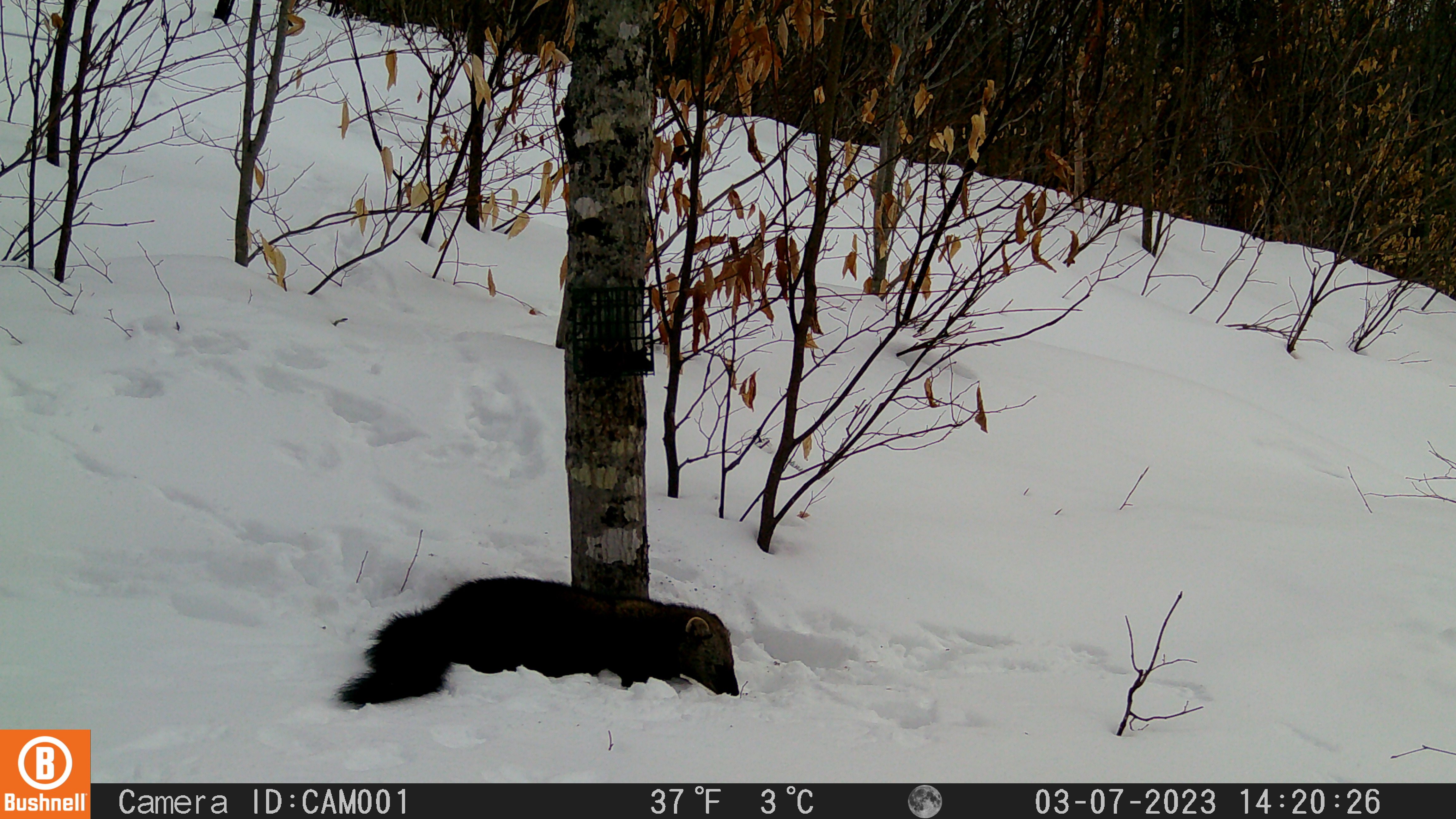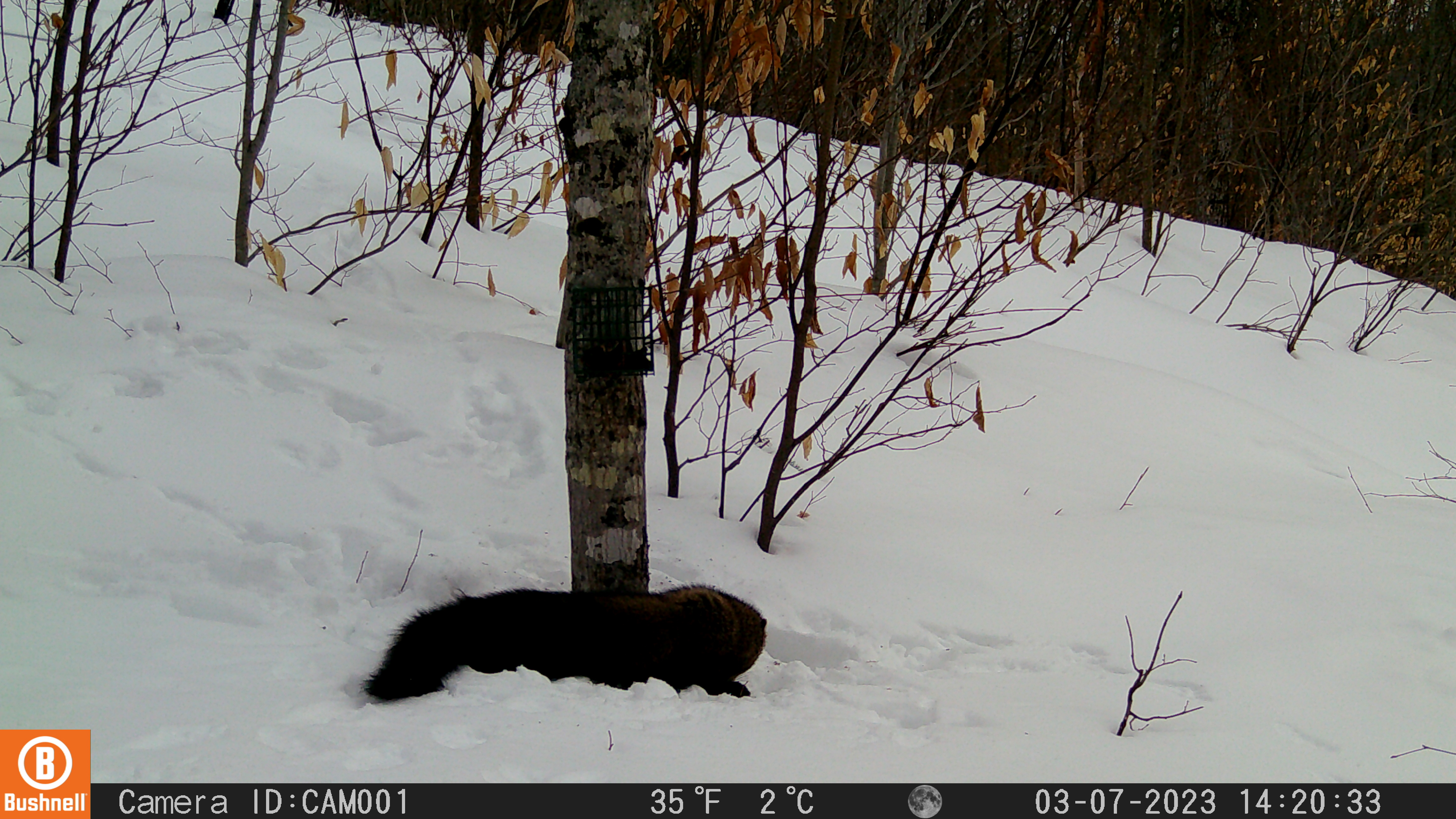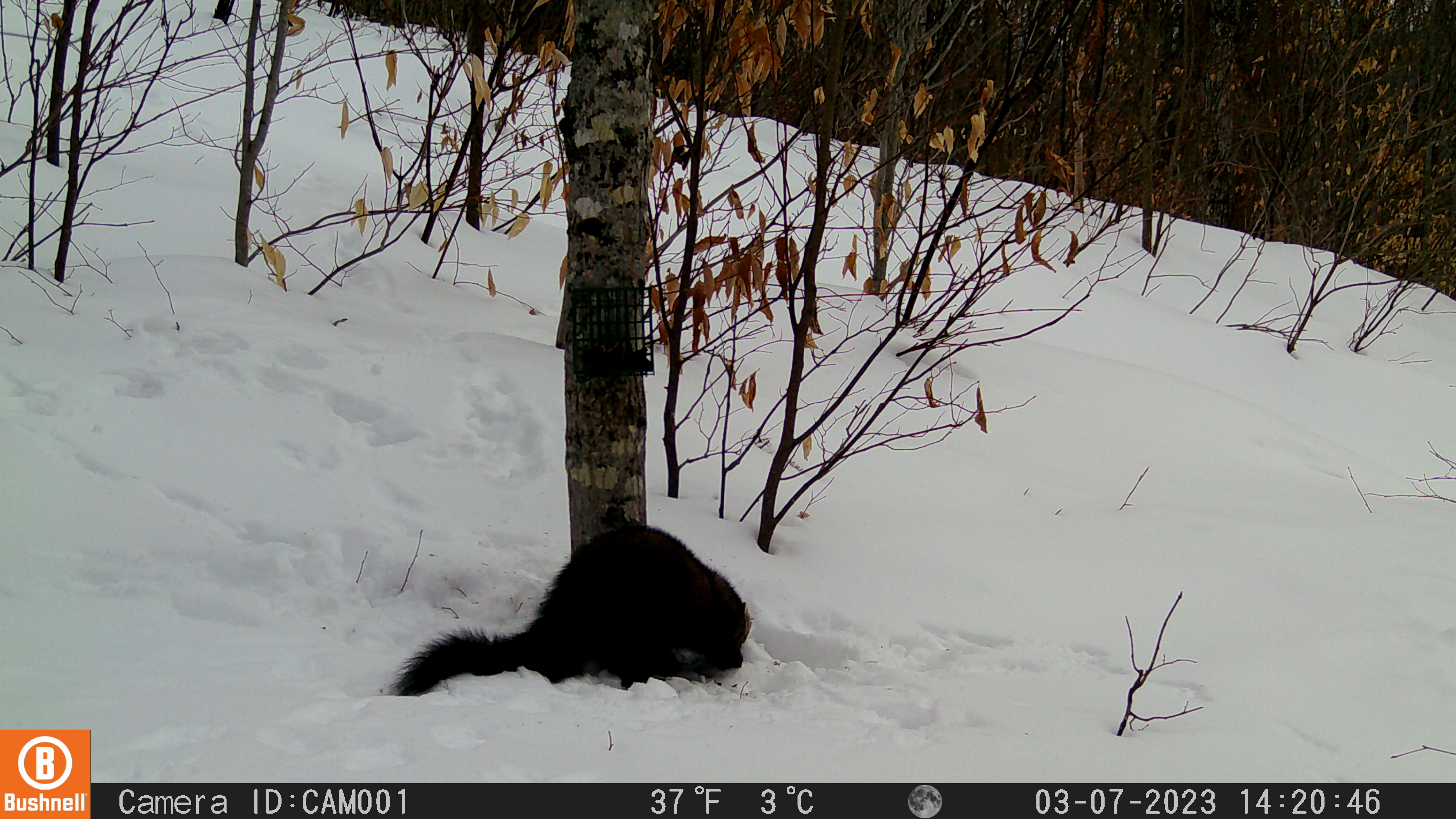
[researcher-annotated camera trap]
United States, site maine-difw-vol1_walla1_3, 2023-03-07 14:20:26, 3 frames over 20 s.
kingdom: Animalia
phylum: Chordata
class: Mammalia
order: Carnivora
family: Mustelidae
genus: Pekania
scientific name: Pekania pennanti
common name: fisher